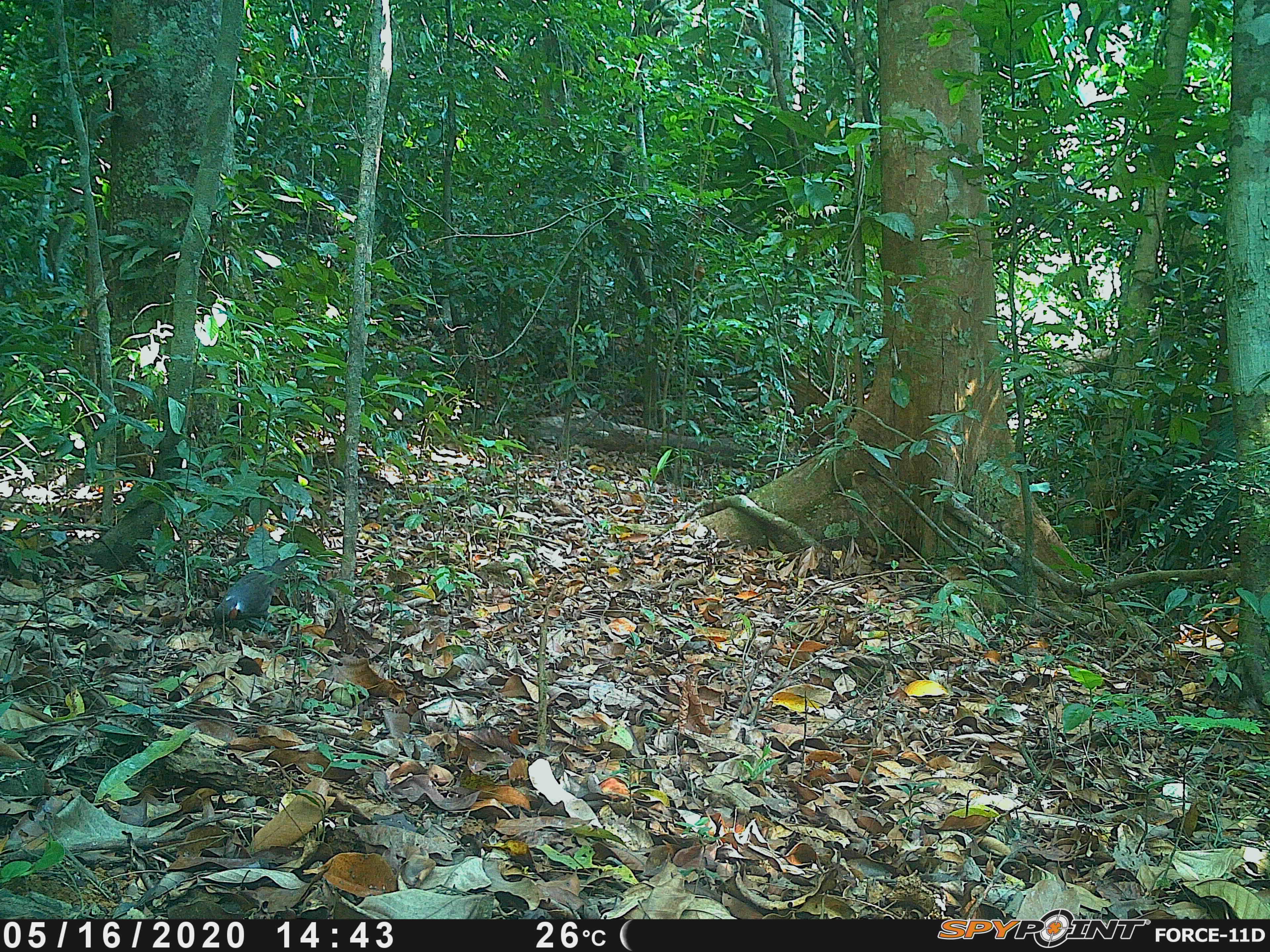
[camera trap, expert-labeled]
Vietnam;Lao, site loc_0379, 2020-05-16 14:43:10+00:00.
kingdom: Animalia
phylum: Chordata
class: Aves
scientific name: Aves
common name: bird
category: unidentified bird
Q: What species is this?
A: Unidentified bird (bird) (Aves).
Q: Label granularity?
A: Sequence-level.